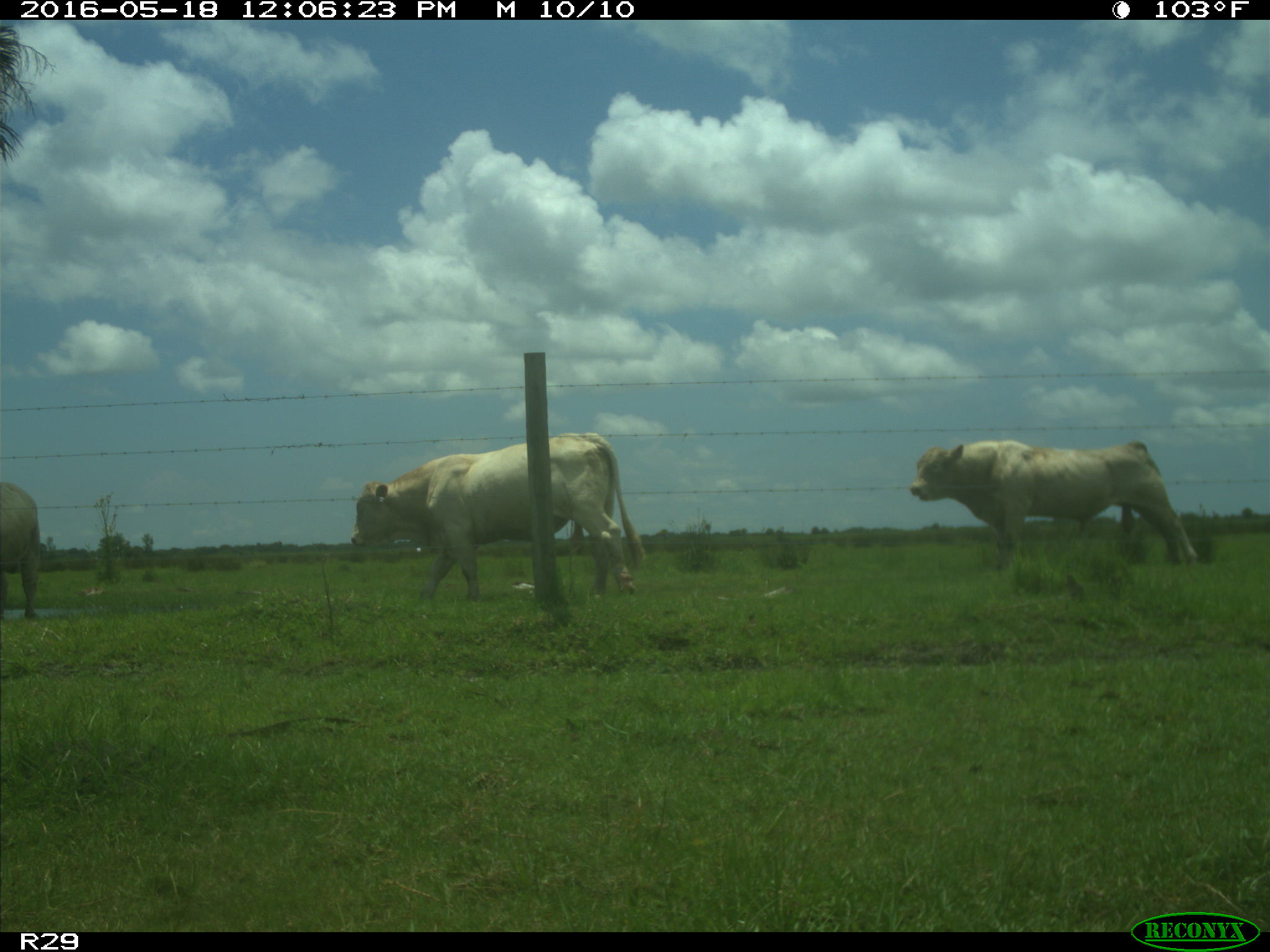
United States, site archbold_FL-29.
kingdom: Animalia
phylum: Chordata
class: Mammalia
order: Artiodactyla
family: Bovidae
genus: Bos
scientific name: Bos taurus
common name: domestic cow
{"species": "Bos taurus (domestic cow)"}